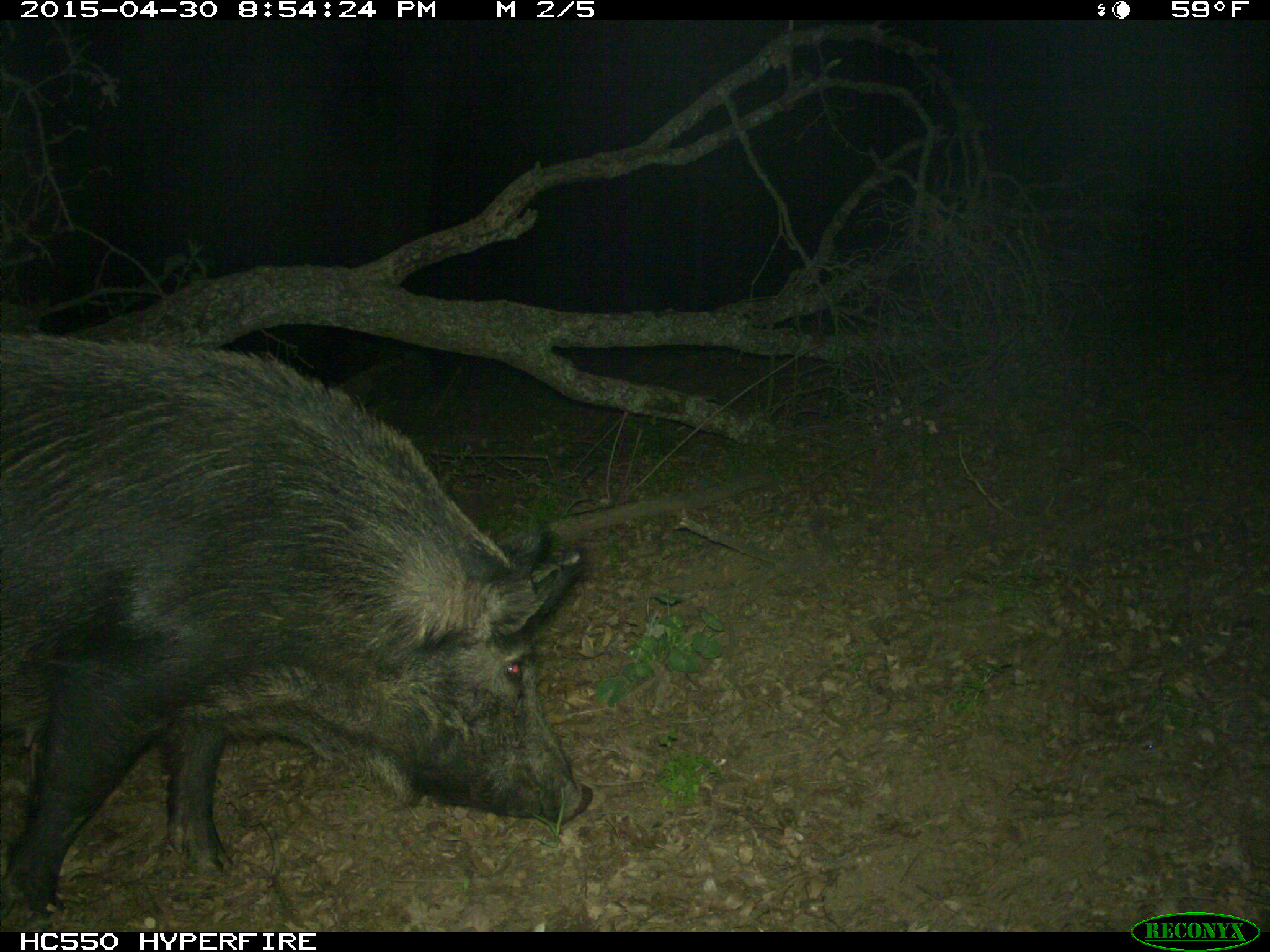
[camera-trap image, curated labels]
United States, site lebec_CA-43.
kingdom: Animalia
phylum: Chordata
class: Mammalia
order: Artiodactyla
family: Suidae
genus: Sus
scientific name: Sus scrofa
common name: wild boar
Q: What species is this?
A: Sus scrofa (wild boar).